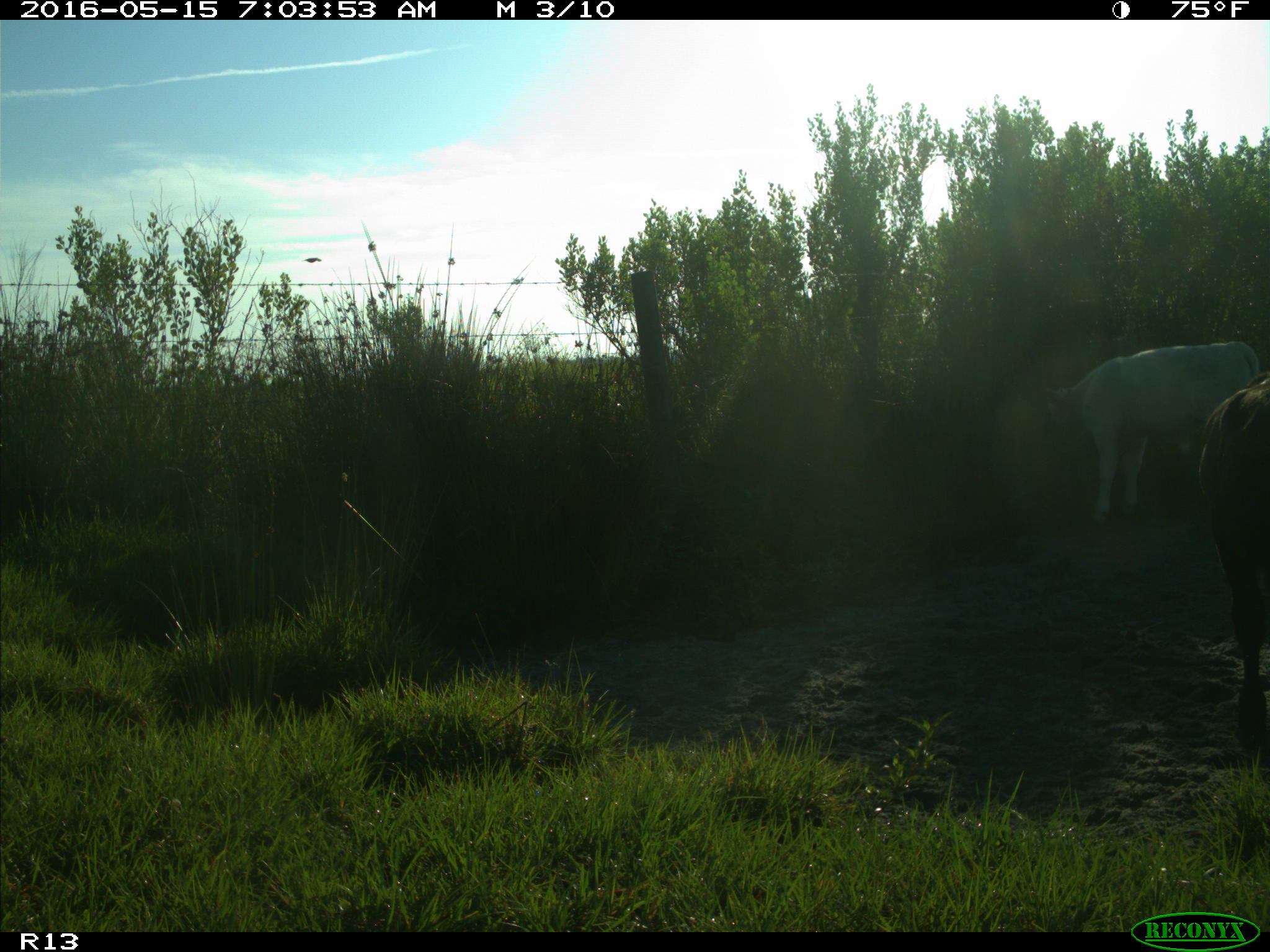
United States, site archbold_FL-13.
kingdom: Animalia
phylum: Chordata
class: Mammalia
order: Artiodactyla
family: Bovidae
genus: Bos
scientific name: Bos taurus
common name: domestic cow